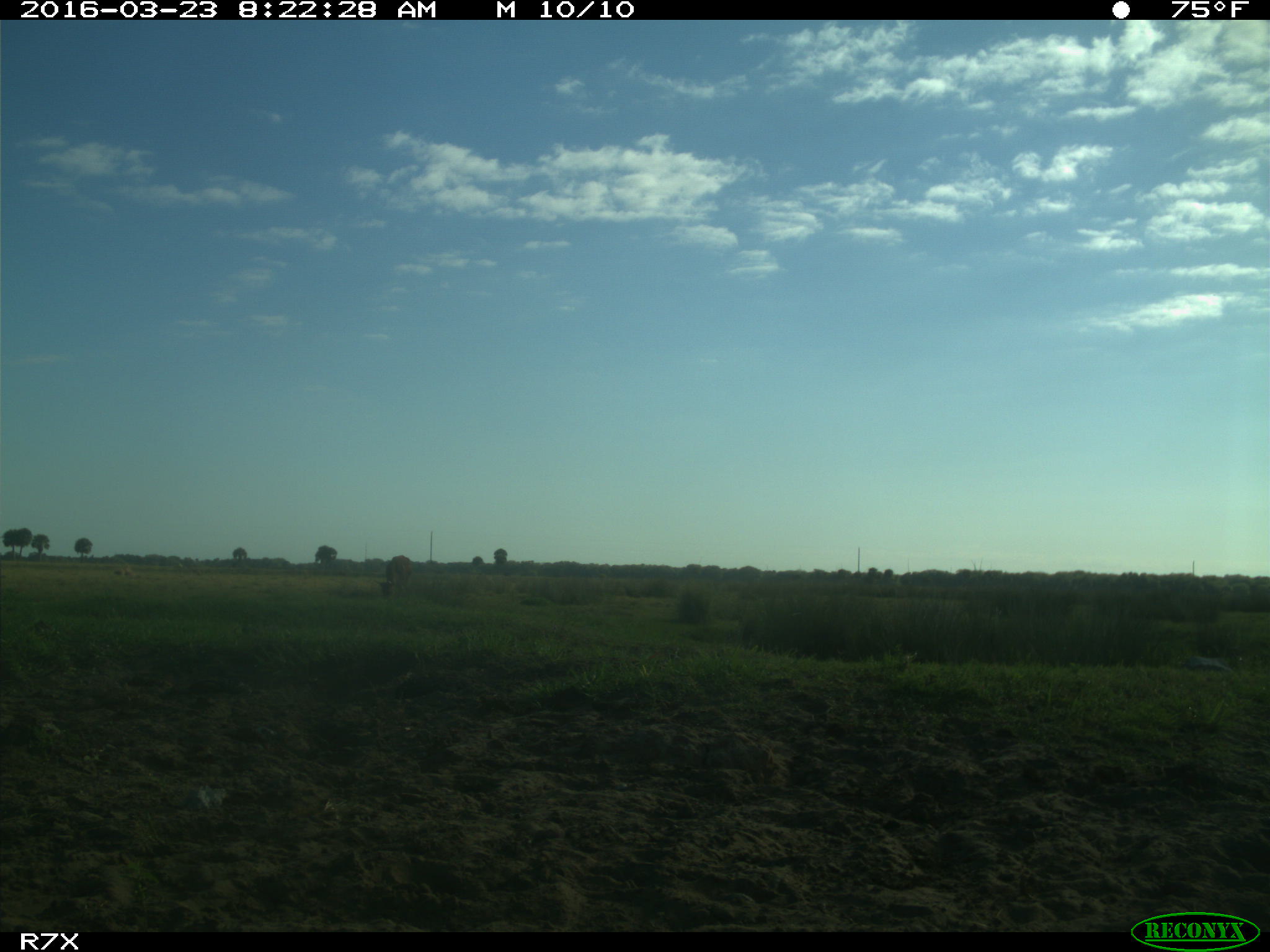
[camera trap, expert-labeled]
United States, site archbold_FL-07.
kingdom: Animalia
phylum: Chordata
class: Mammalia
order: Artiodactyla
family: Bovidae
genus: Bos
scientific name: Bos taurus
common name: domestic cow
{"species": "Bos taurus (domestic cow)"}